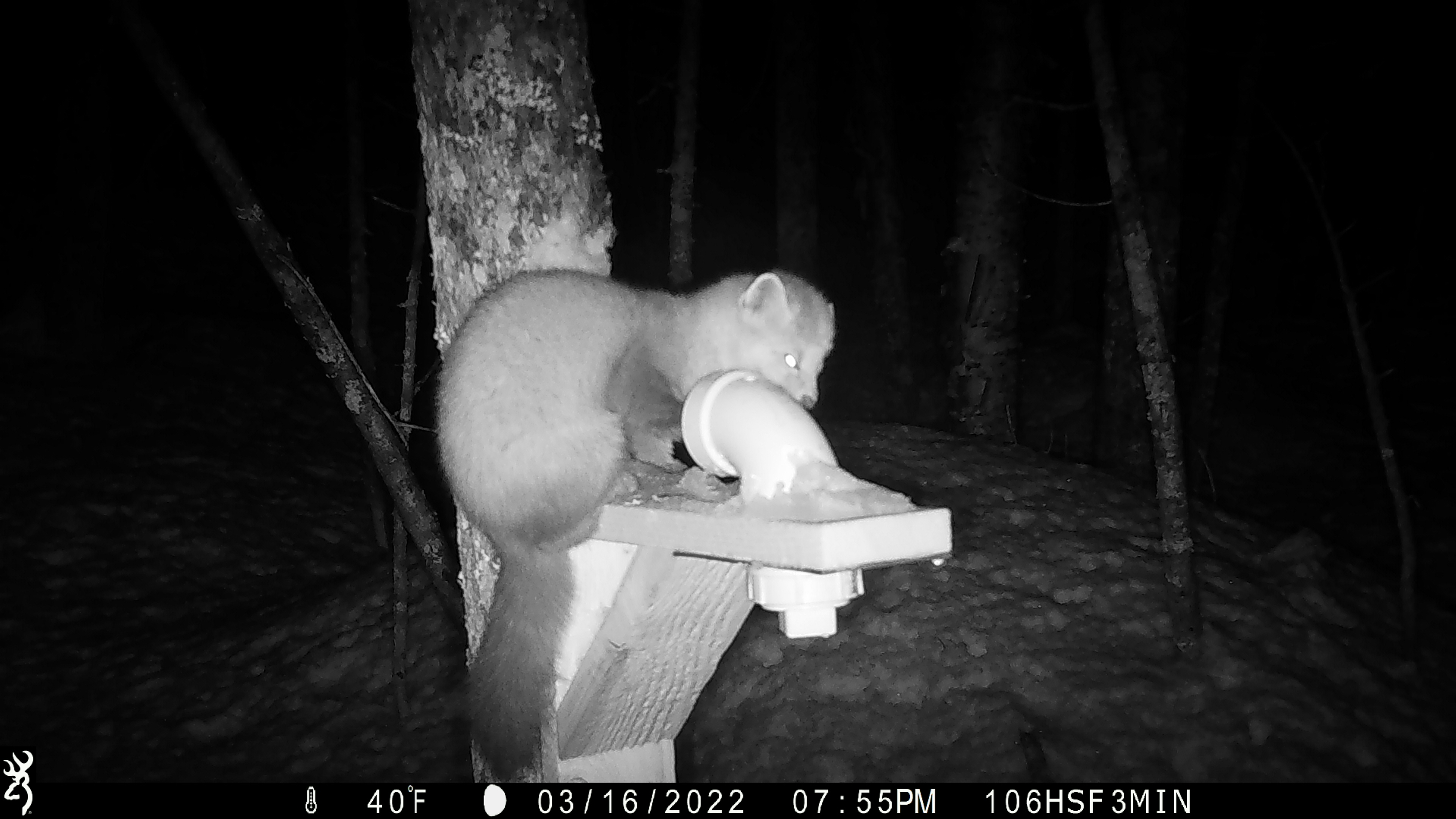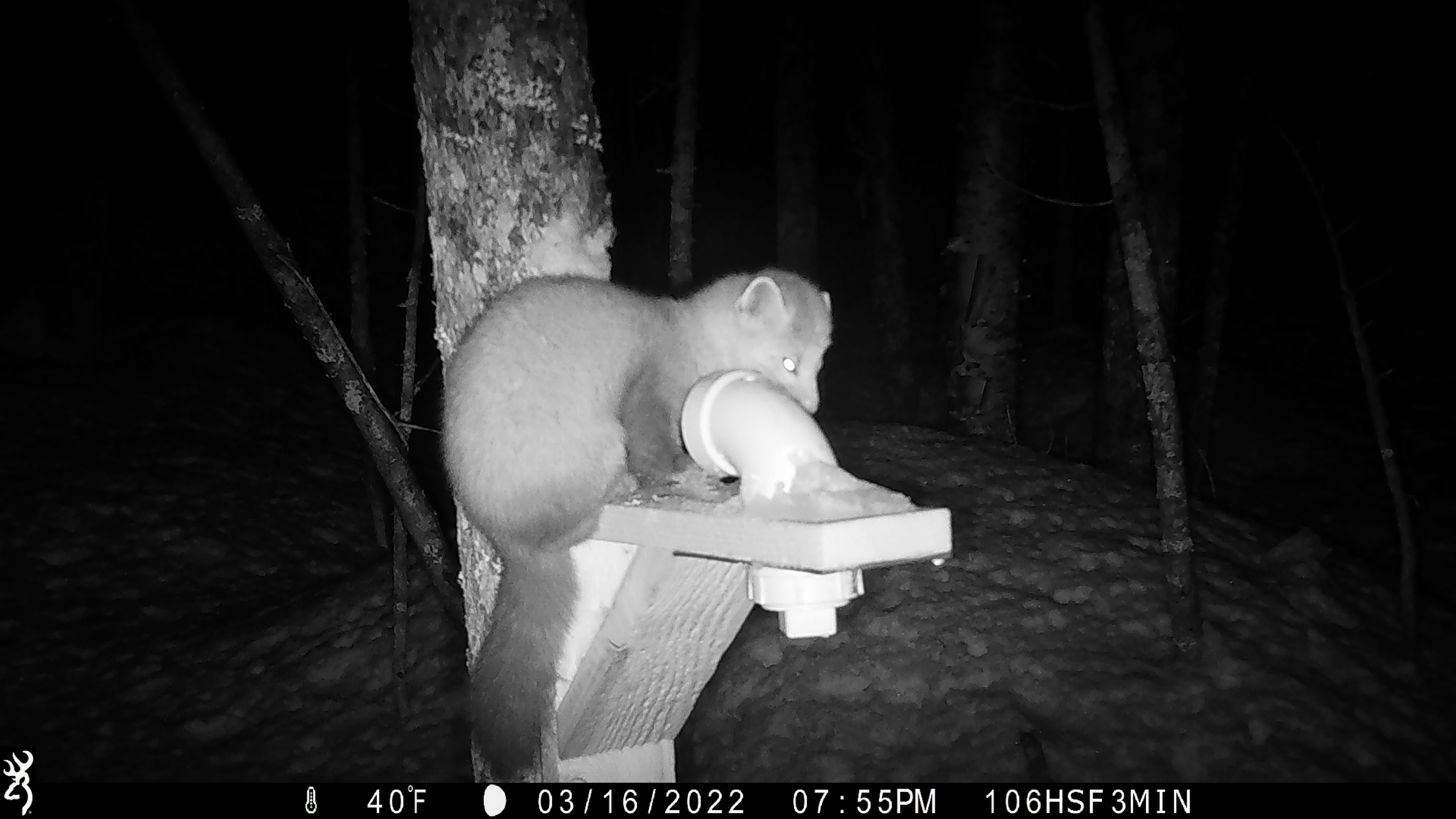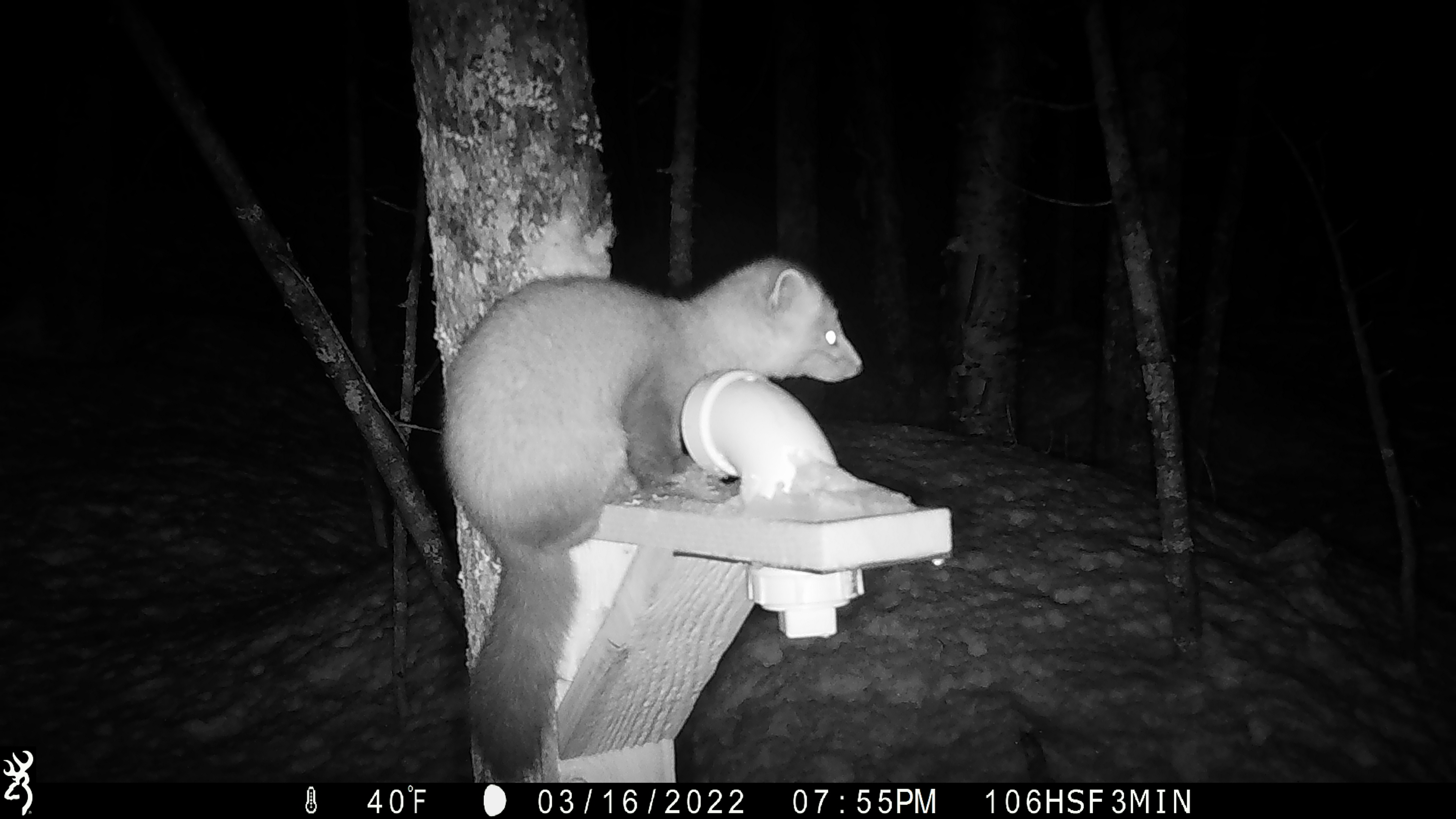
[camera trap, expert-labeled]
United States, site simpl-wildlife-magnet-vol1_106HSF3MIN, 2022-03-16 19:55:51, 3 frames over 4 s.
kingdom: Animalia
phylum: Chordata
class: Mammalia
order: Carnivora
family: Mustelidae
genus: Martes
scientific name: Martes americana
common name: american marten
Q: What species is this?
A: American marten (Martes americana).